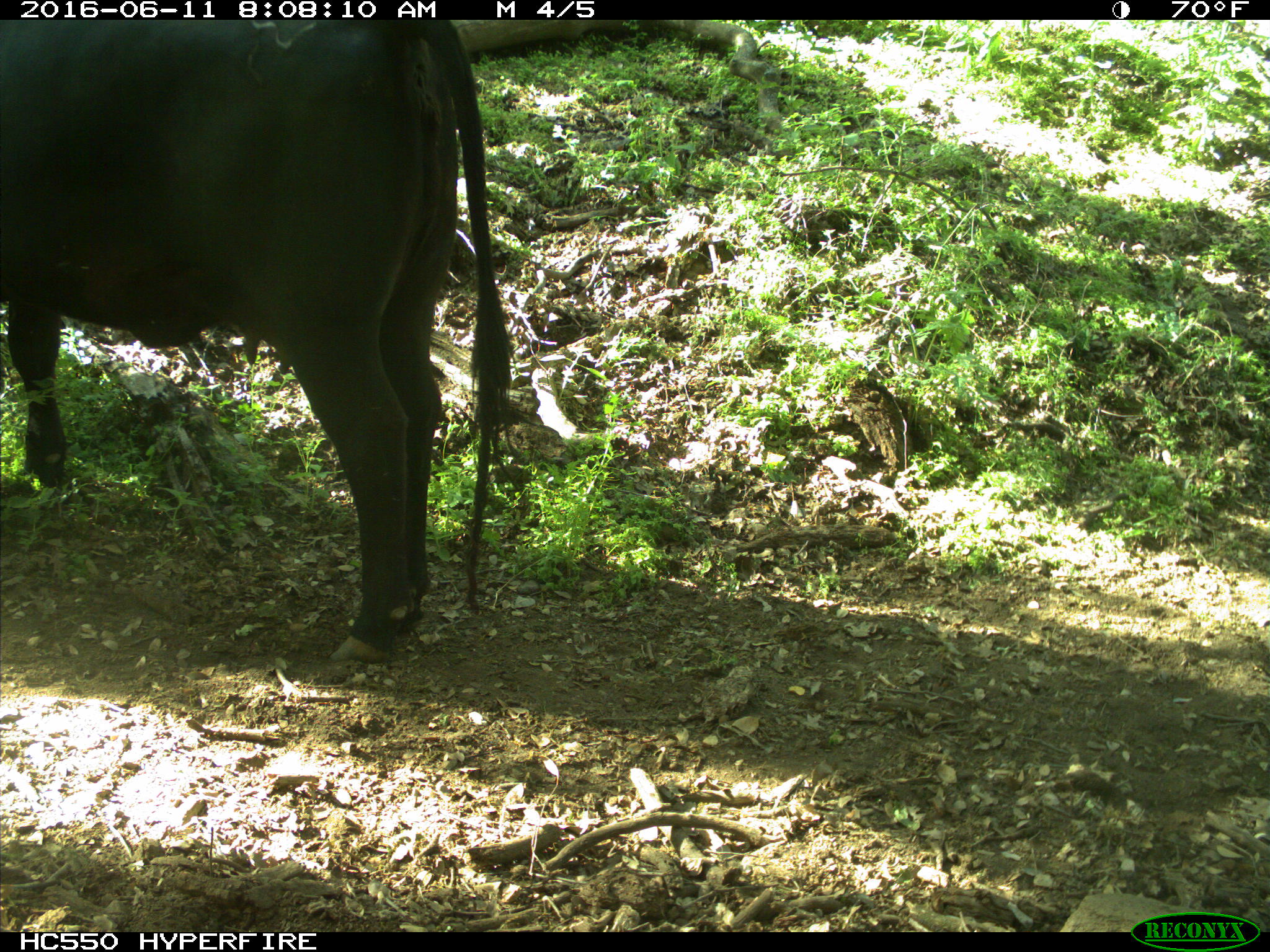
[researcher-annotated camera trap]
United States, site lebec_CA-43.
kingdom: Animalia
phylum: Chordata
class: Mammalia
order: Artiodactyla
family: Bovidae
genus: Bos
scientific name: Bos taurus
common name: domestic cow